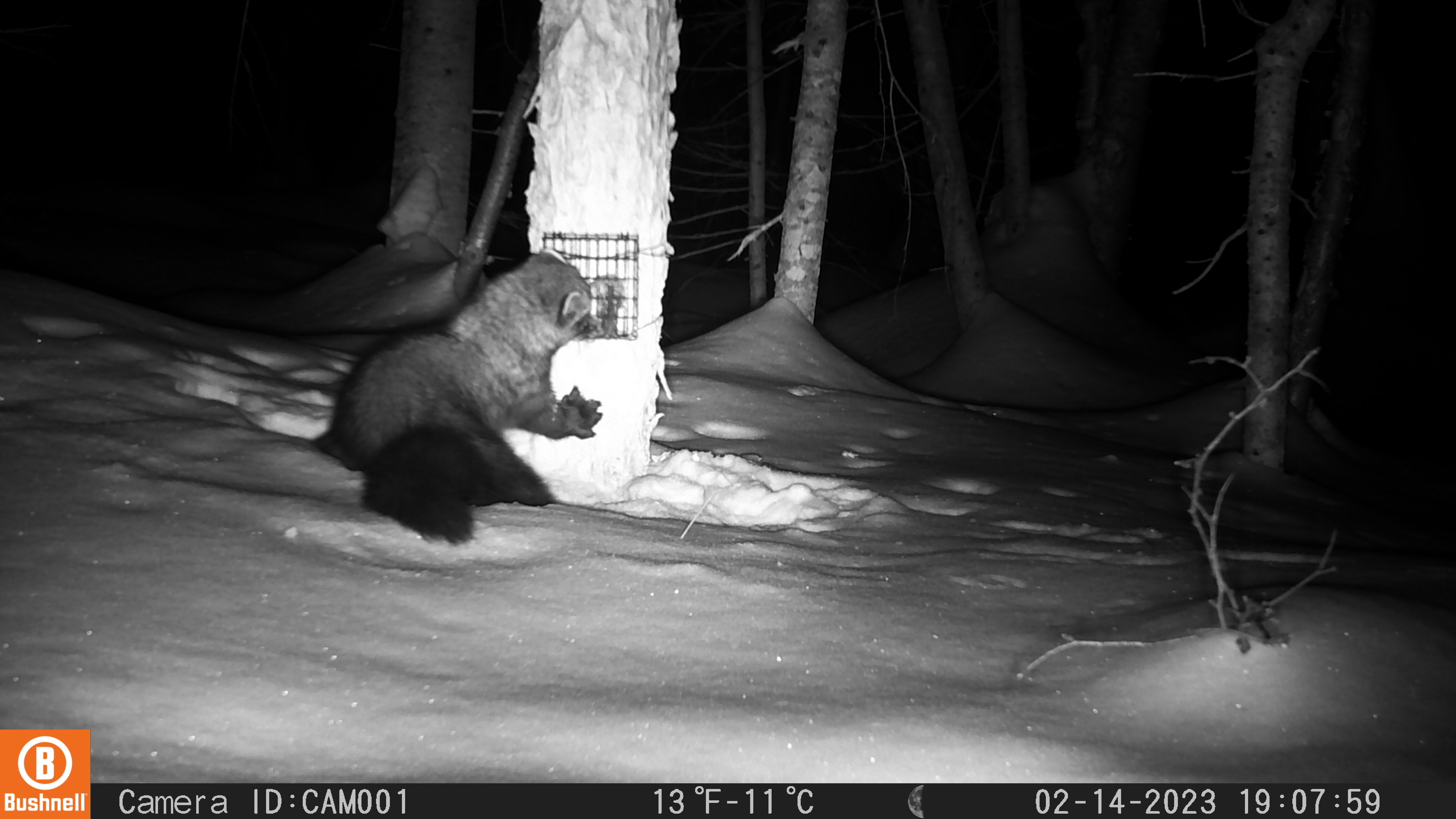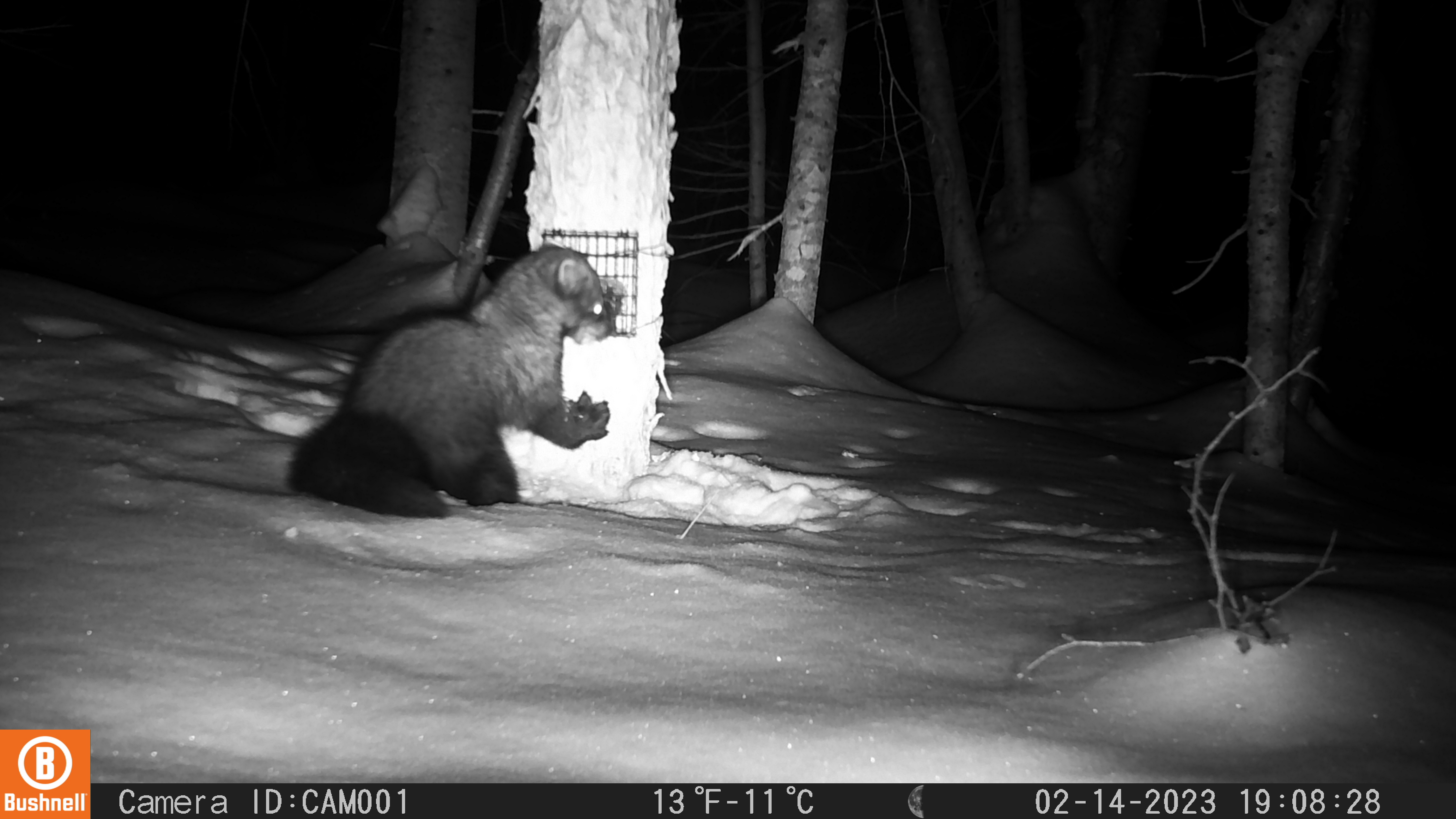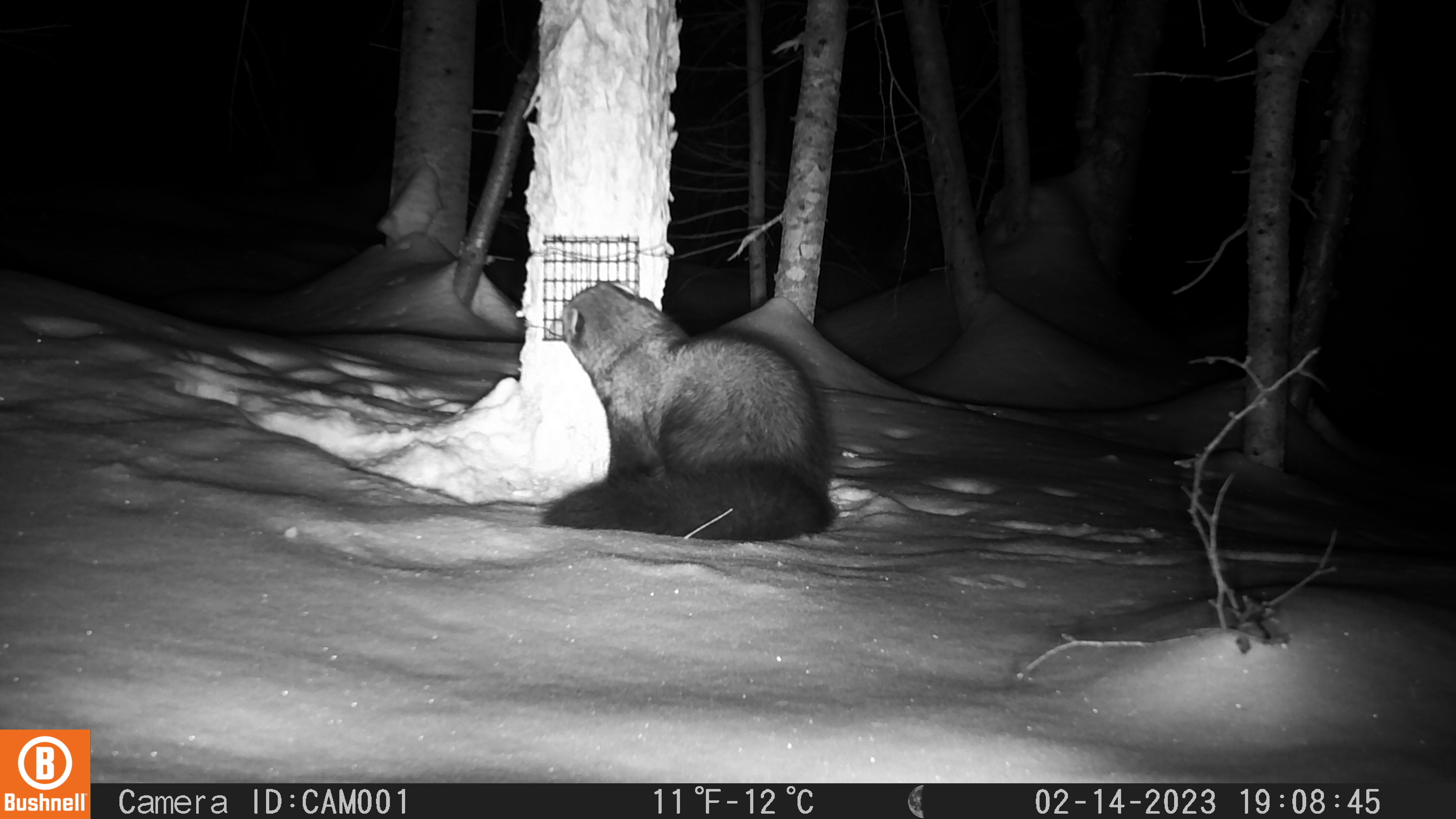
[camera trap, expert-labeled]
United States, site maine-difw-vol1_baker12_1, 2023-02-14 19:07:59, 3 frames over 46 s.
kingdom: Animalia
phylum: Chordata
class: Mammalia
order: Carnivora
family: Mustelidae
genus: Pekania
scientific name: Pekania pennanti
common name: fisher